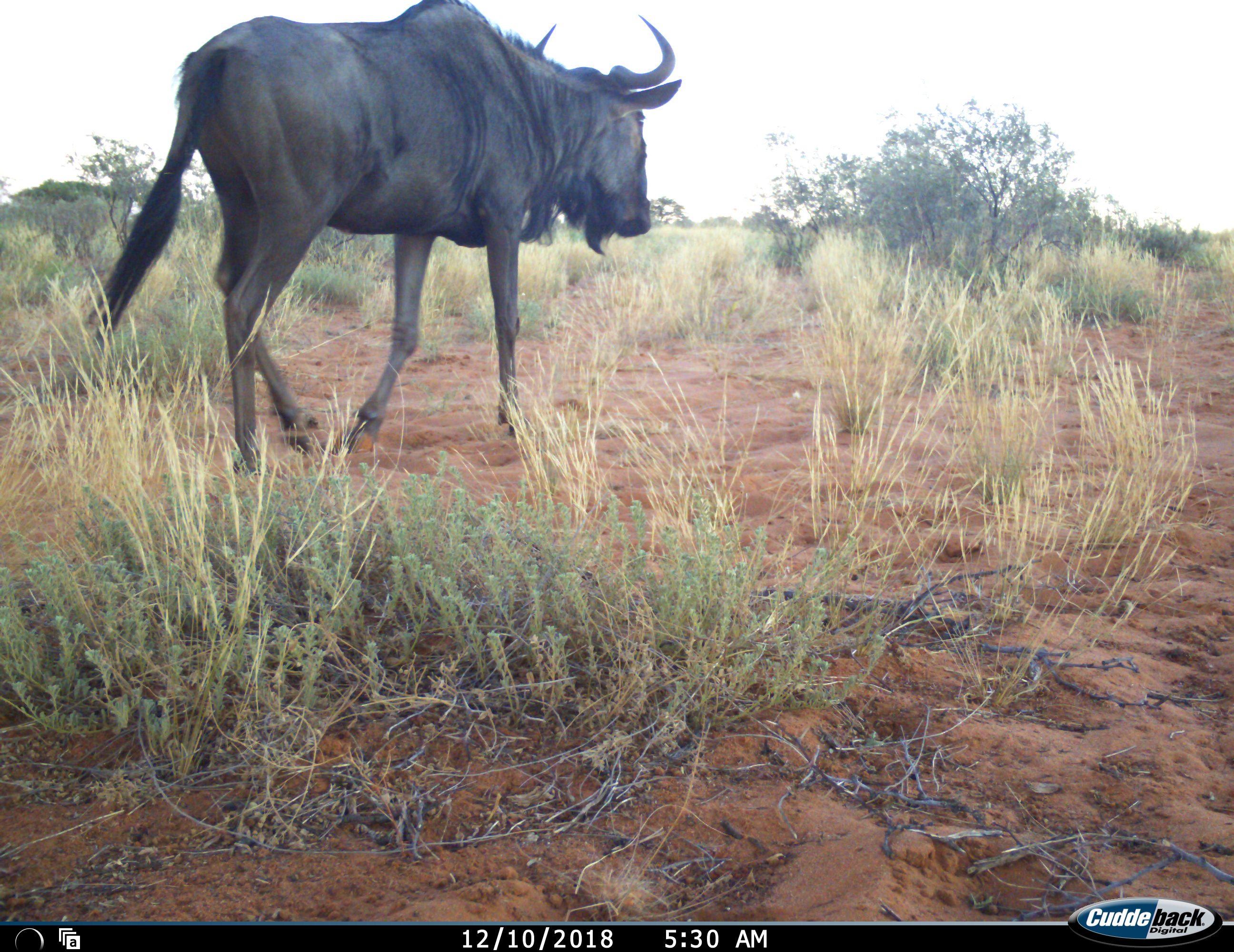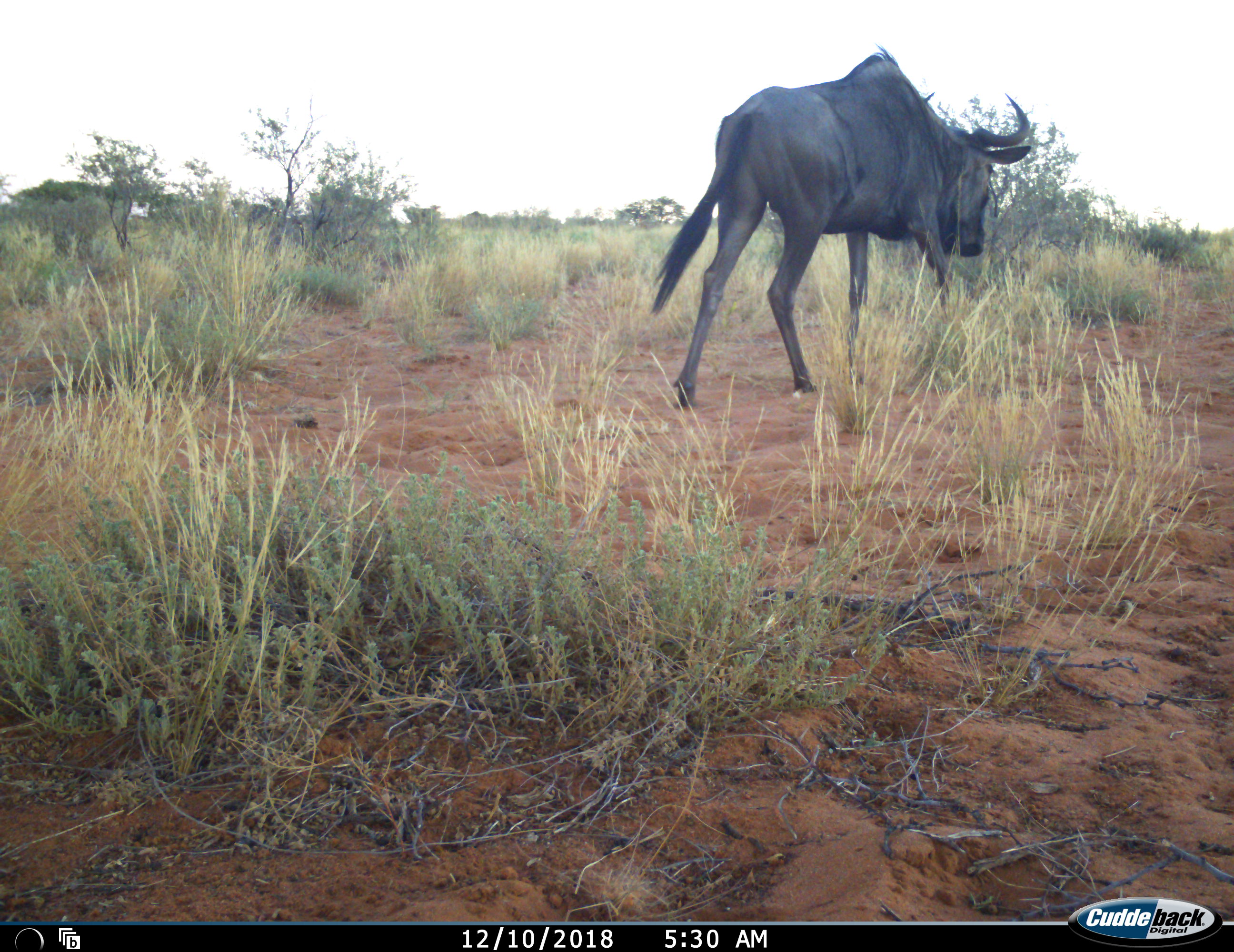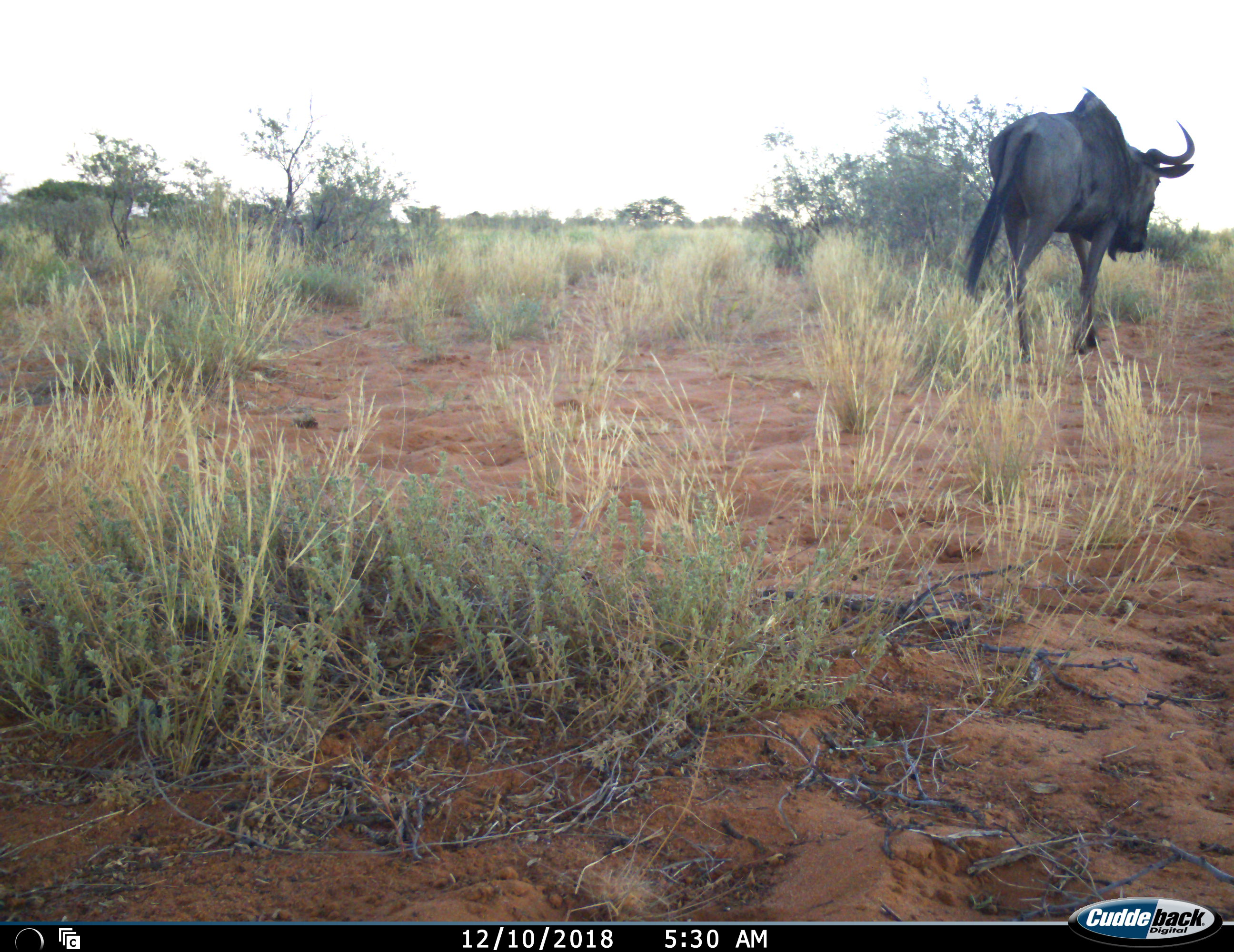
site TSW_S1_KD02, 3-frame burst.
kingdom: Animalia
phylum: Chordata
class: Mammalia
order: Artiodactyla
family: Bovidae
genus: Connochaetes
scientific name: Connochaetes taurinus taurinus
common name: blue wildebeest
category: wildebeestblue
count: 1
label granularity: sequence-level